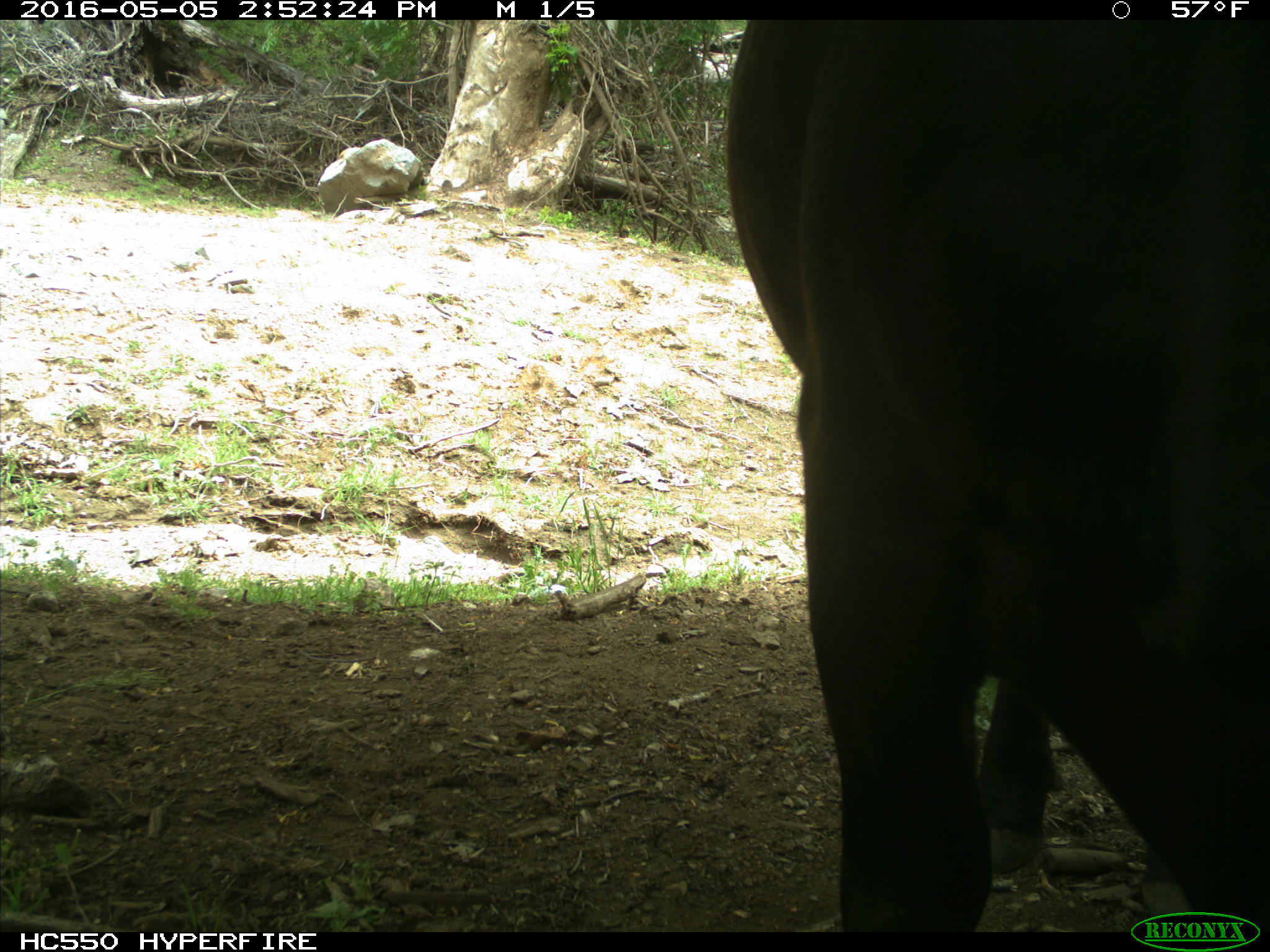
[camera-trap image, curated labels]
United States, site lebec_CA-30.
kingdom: Animalia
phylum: Chordata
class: Mammalia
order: Artiodactyla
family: Bovidae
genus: Bos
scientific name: Bos taurus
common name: domestic cow